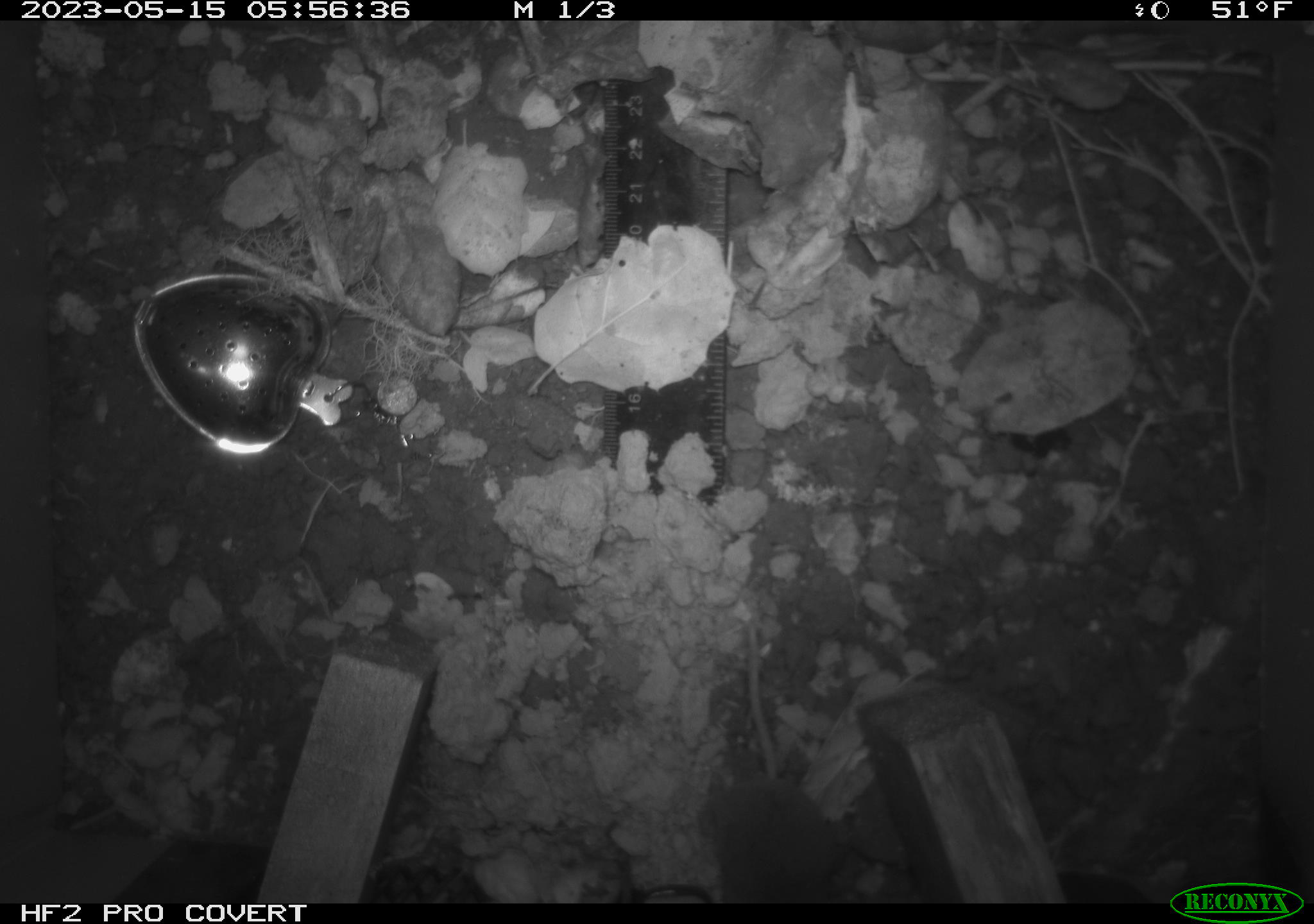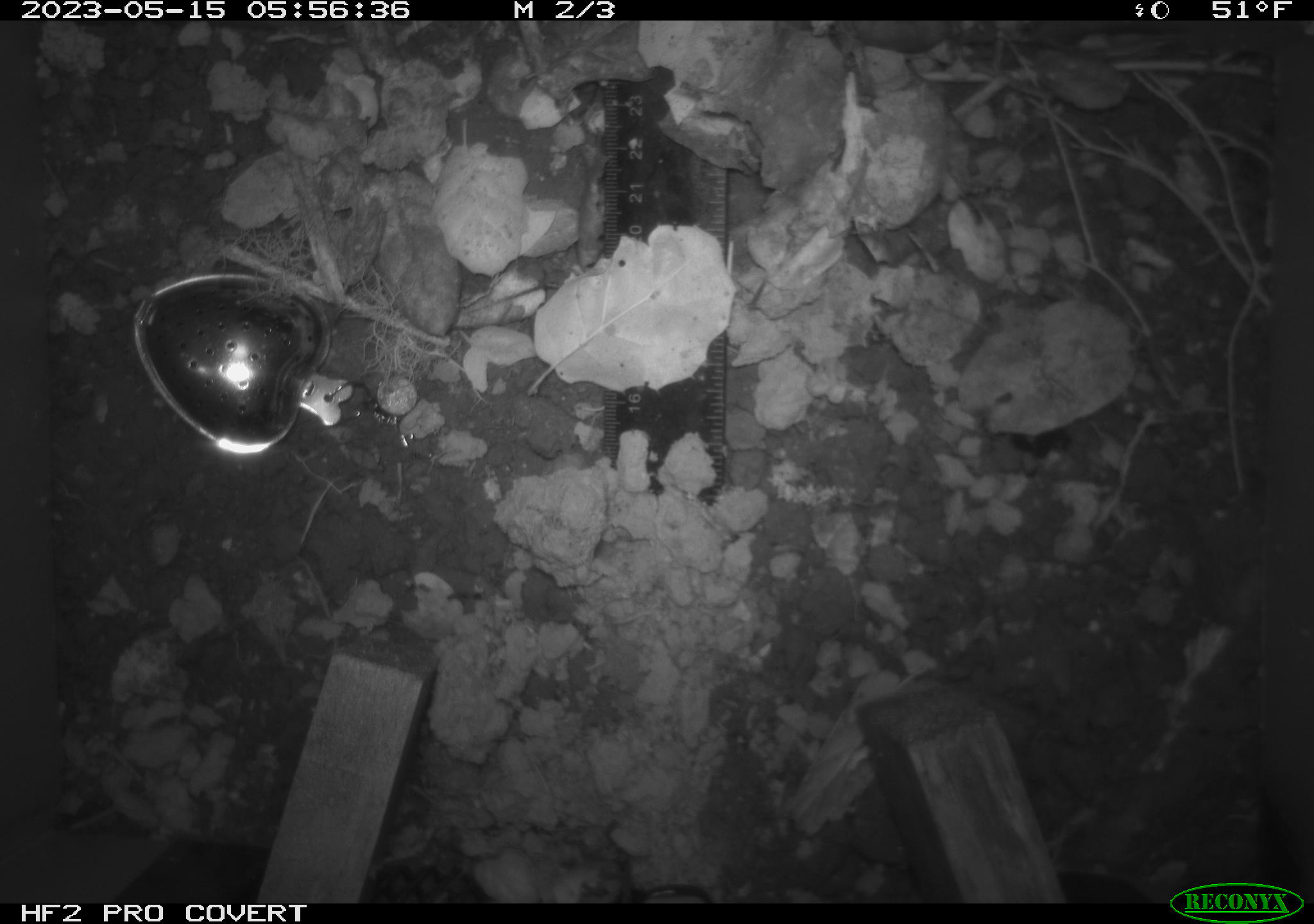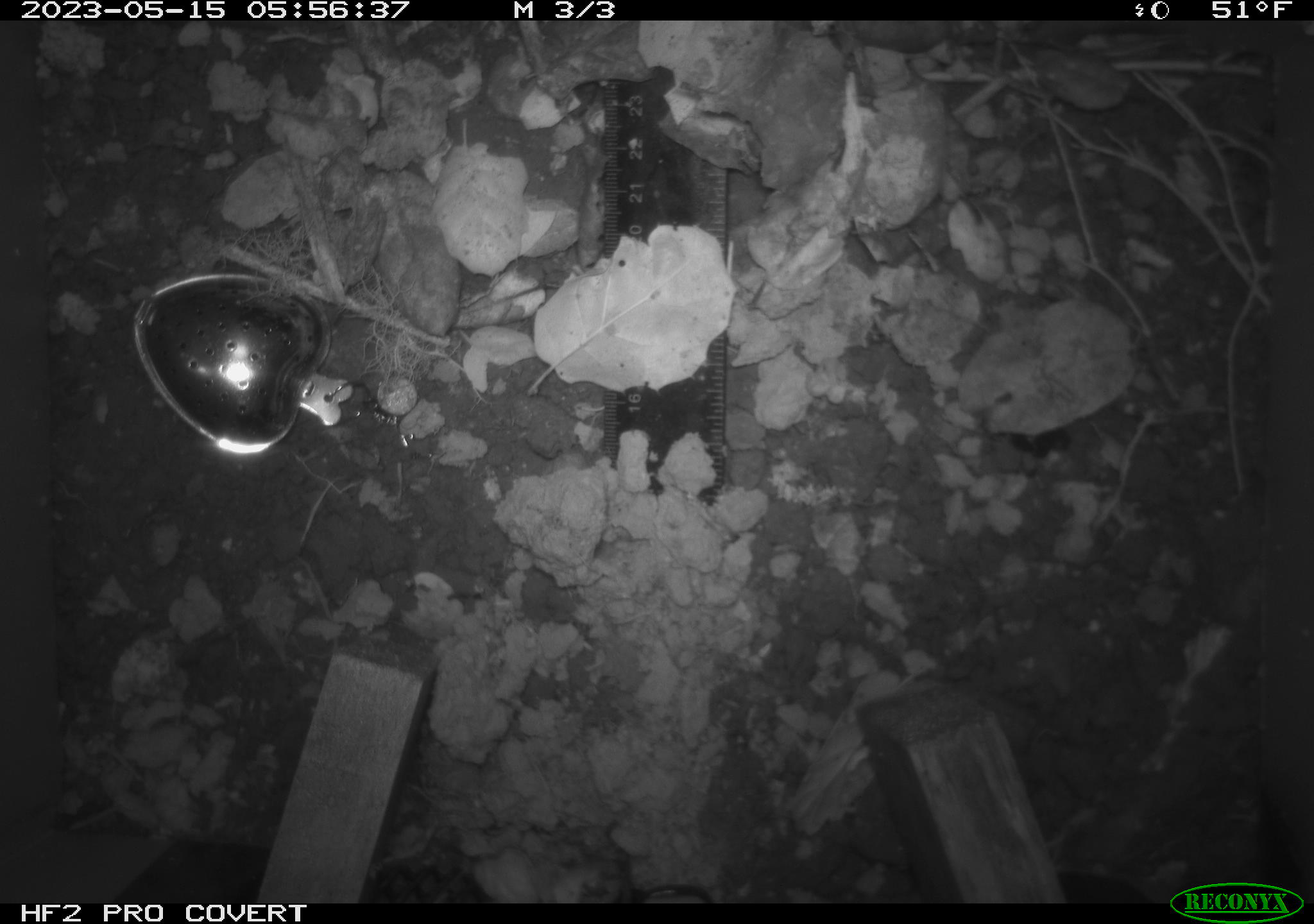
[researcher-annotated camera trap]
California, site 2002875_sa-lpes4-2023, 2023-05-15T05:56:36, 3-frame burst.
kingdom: Animalia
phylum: Chordata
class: Mammalia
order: Eulipotyphla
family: Soricidae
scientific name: Soricidae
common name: shrews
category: soricidae family